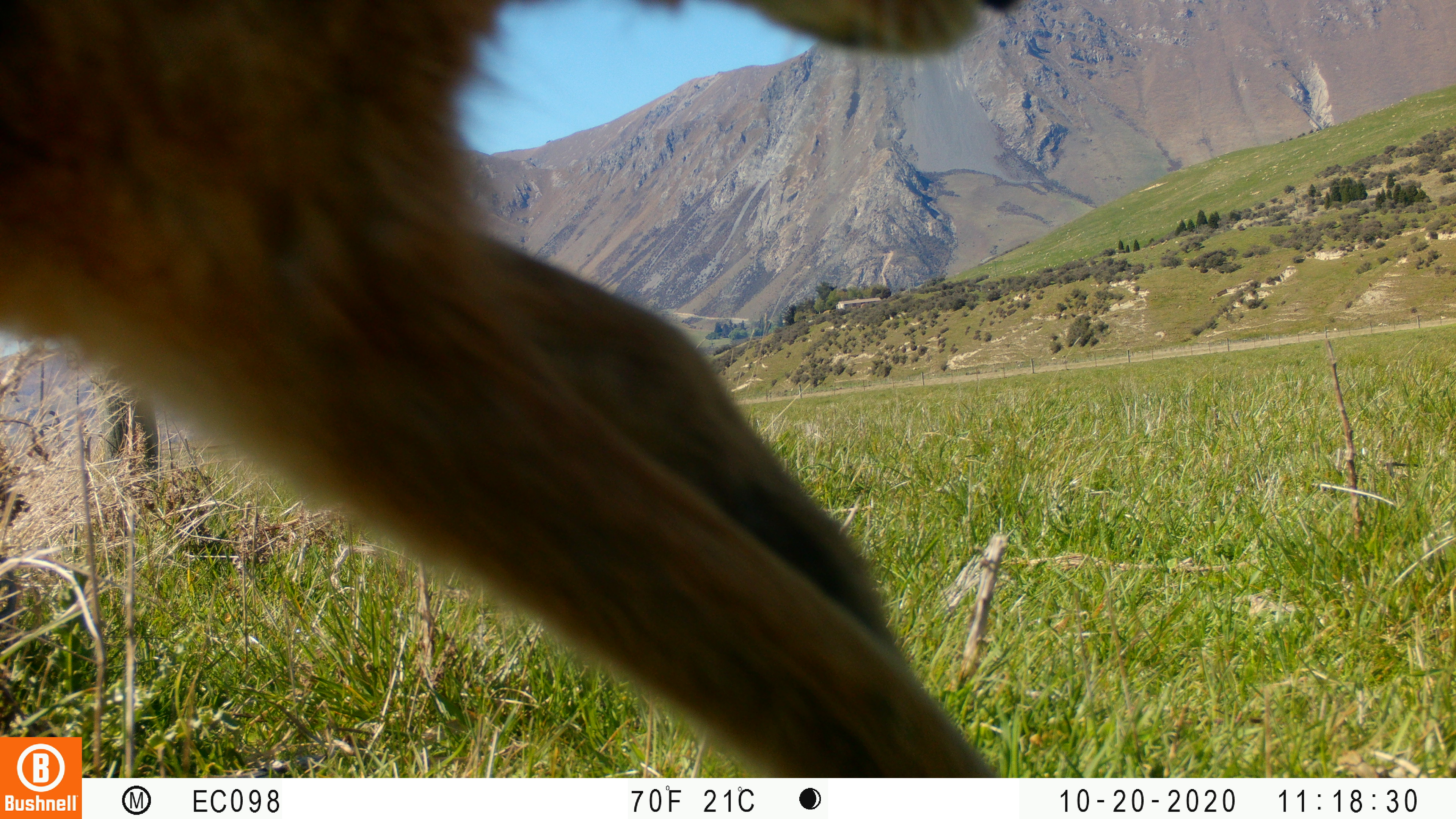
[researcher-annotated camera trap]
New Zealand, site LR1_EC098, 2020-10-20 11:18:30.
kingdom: Animalia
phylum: Chordata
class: Mammalia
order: Lagomorpha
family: Leporidae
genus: Lepus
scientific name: Lepus europaeus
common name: brown hare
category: hare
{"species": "hare (brown hare) (Lepus europaeus)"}